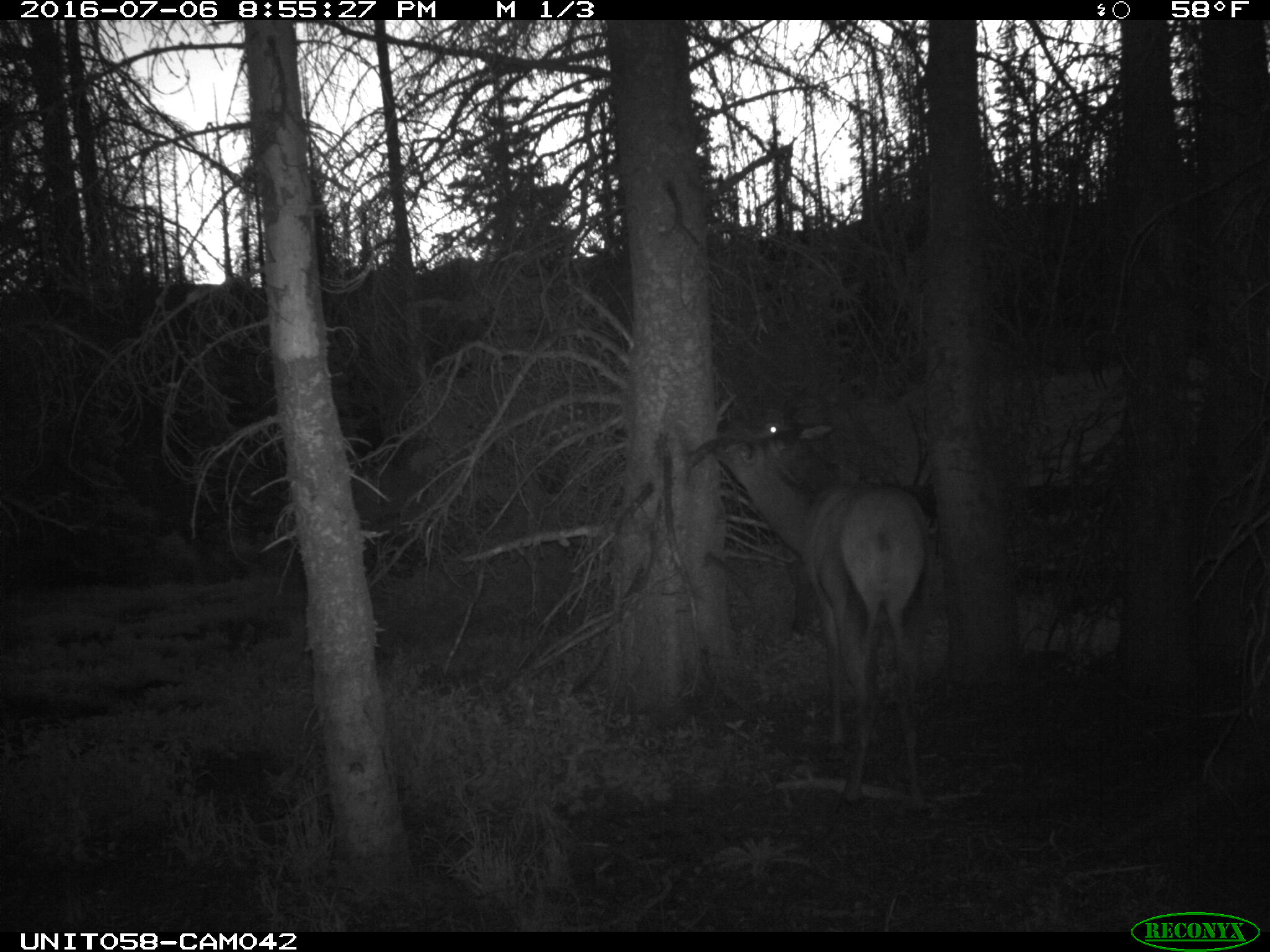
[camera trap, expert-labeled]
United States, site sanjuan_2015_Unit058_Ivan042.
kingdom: Animalia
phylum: Chordata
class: Mammalia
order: Artiodactyla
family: Cervidae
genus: Cervus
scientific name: Cervus elaphus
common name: red deer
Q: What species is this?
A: Cervus elaphus (red deer).